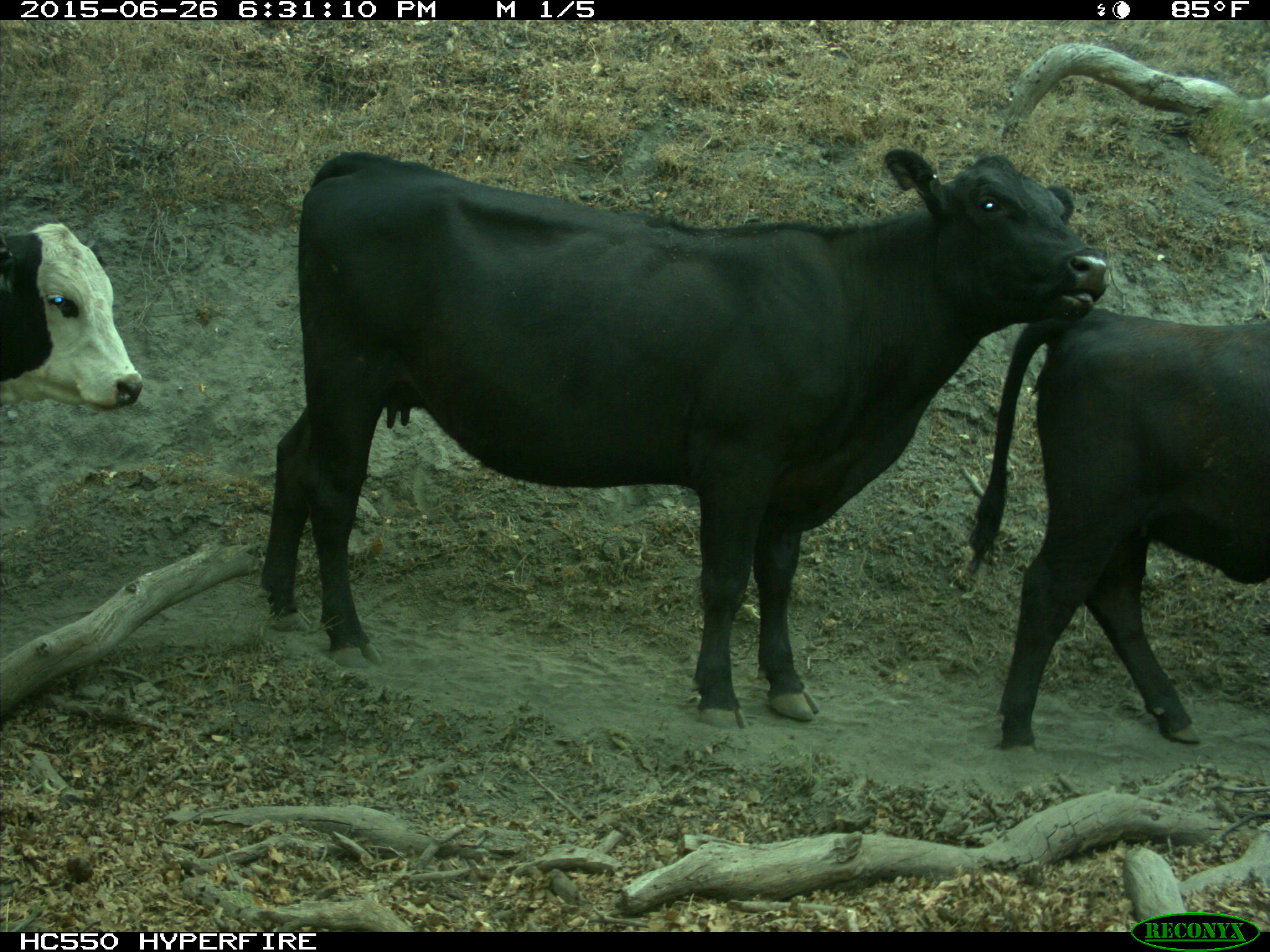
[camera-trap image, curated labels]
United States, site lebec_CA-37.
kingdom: Animalia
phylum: Chordata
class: Mammalia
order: Artiodactyla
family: Bovidae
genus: Bos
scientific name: Bos taurus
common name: domestic cow